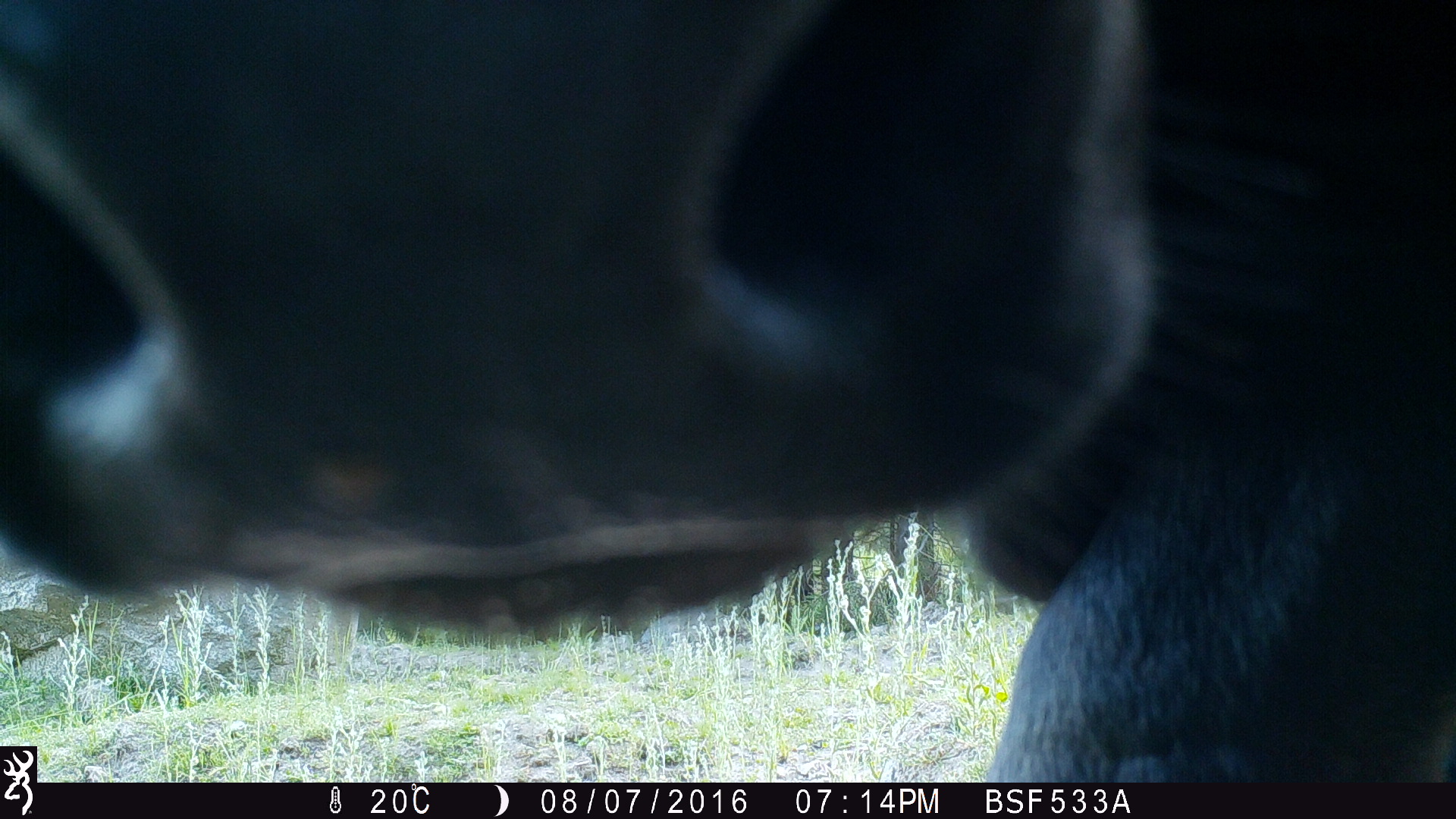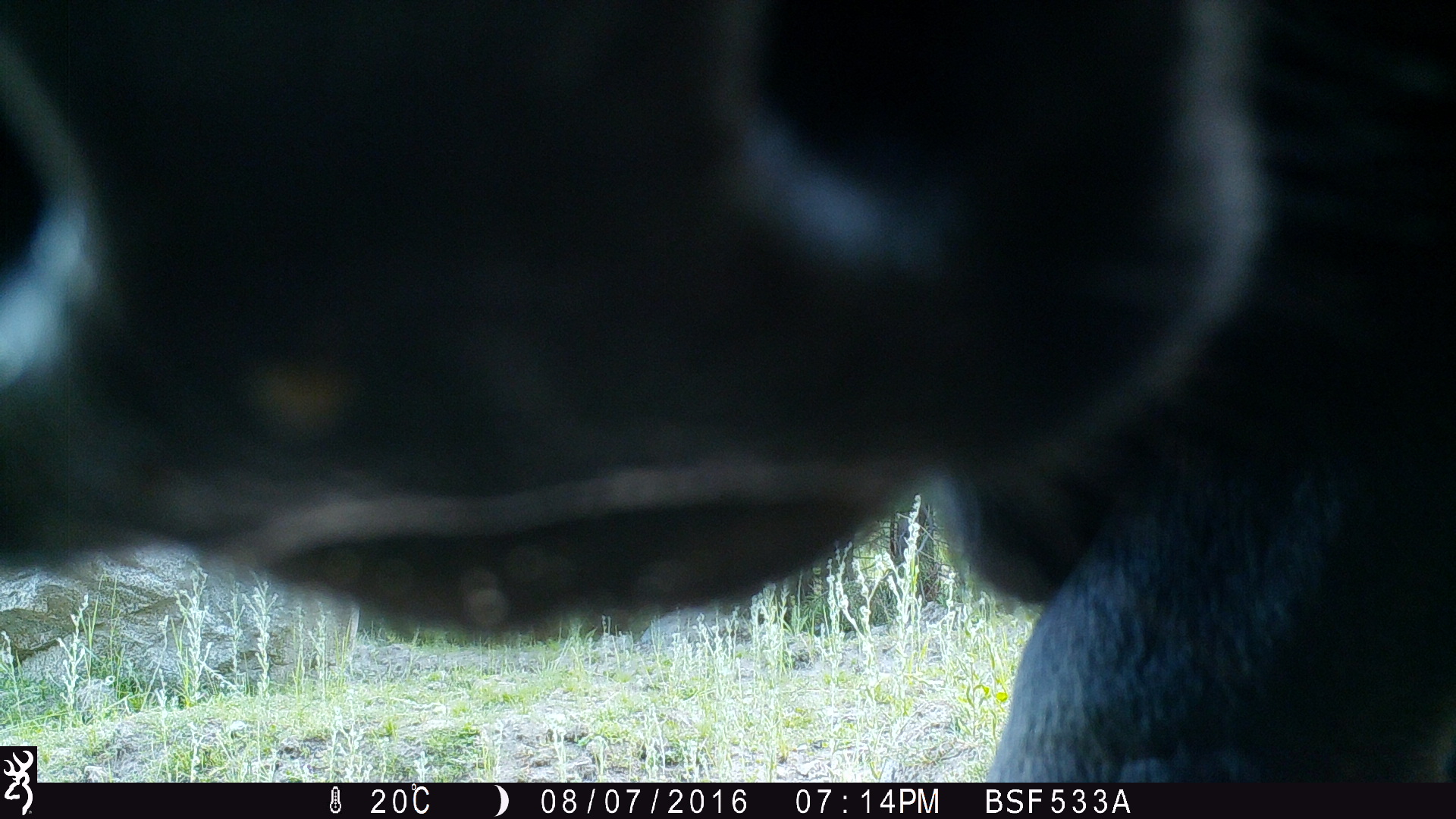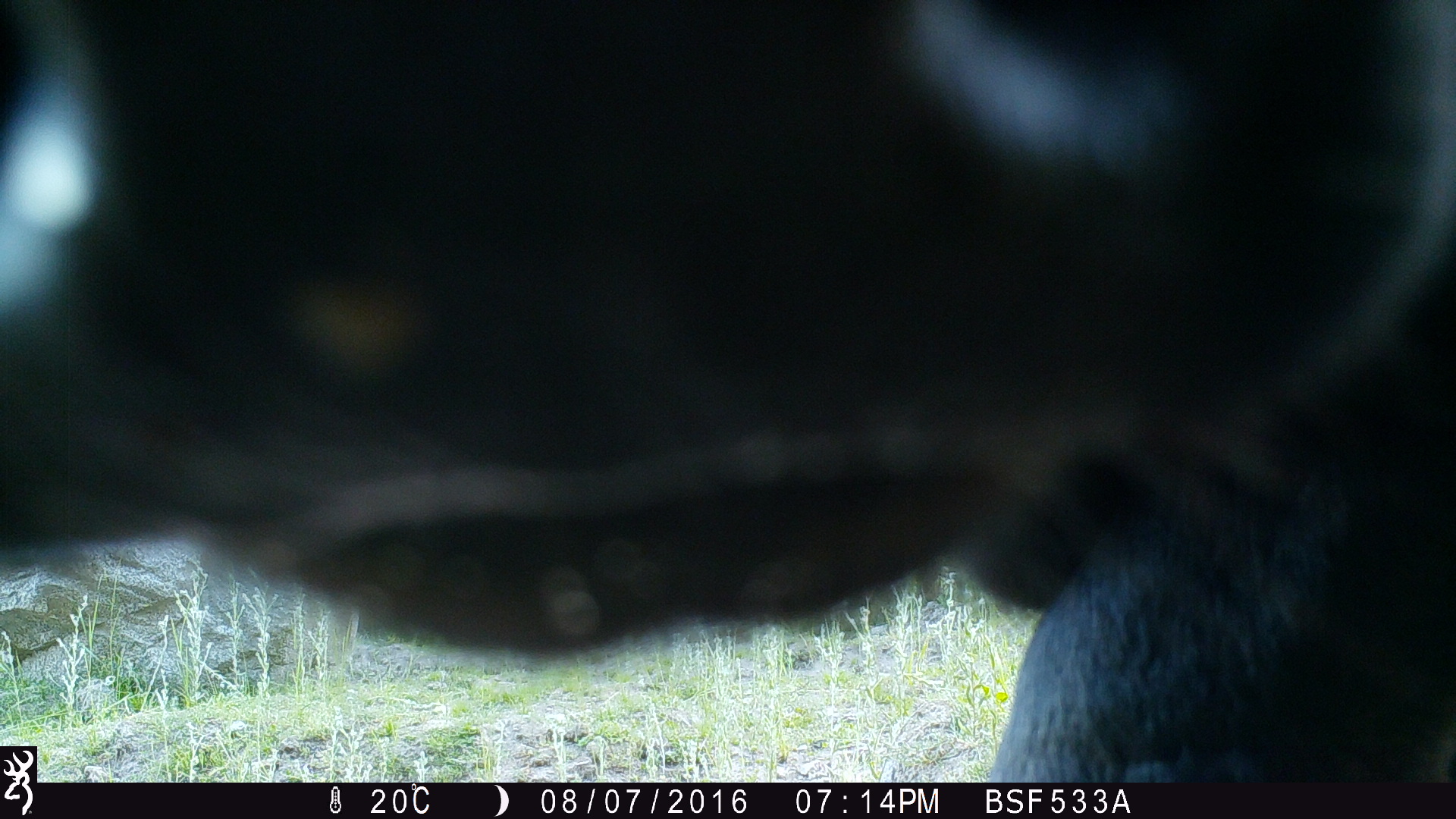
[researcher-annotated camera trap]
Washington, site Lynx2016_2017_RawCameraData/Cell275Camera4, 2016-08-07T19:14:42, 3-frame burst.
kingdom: Animalia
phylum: Chordata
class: Mammalia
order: Artiodactyla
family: Bovidae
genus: Bos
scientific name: Bos taurus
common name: domestic cattle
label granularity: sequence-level